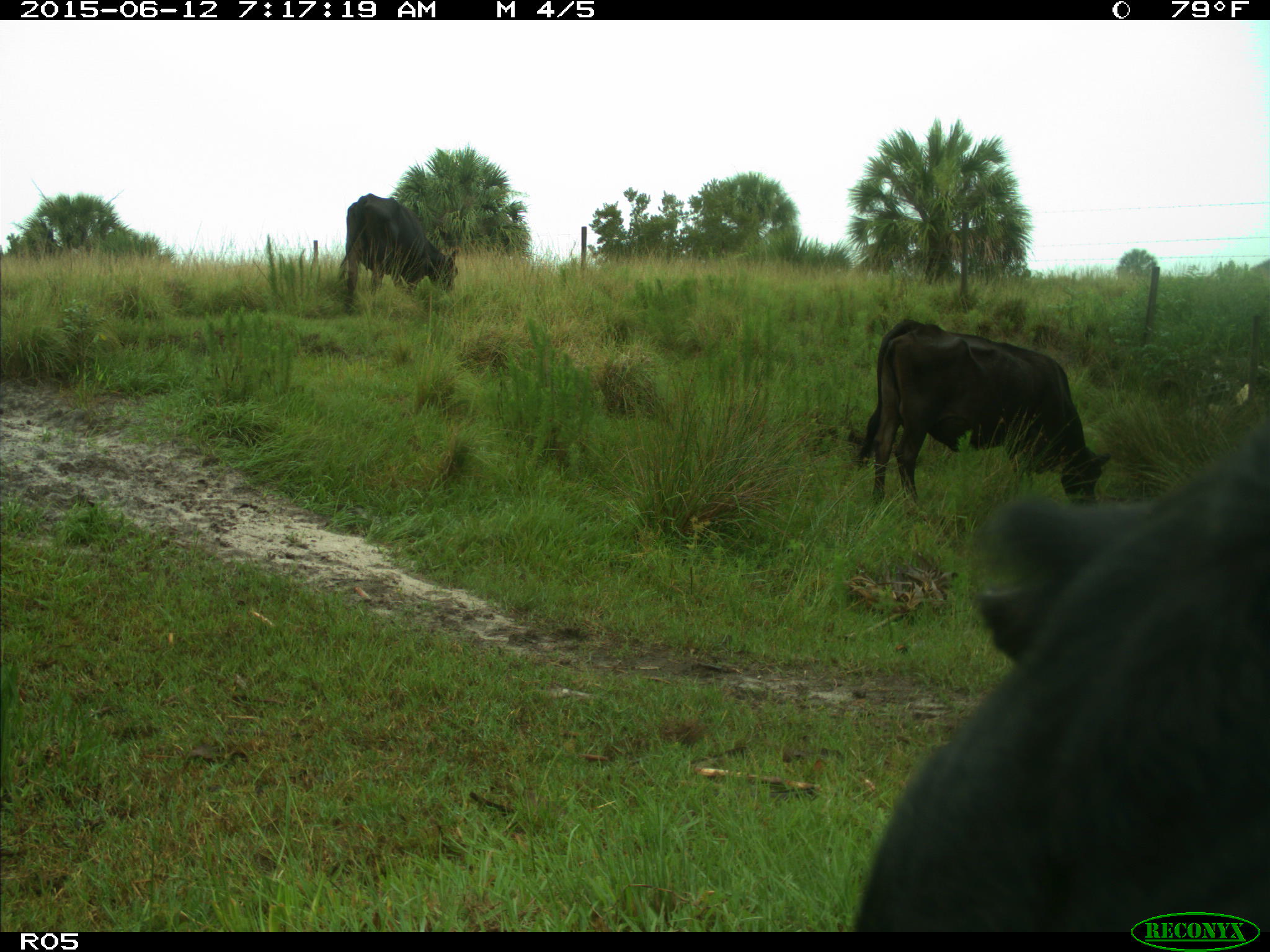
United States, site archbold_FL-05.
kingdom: Animalia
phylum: Chordata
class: Mammalia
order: Artiodactyla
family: Bovidae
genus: Bos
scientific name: Bos taurus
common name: domestic cow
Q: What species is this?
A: Bos taurus (domestic cow).